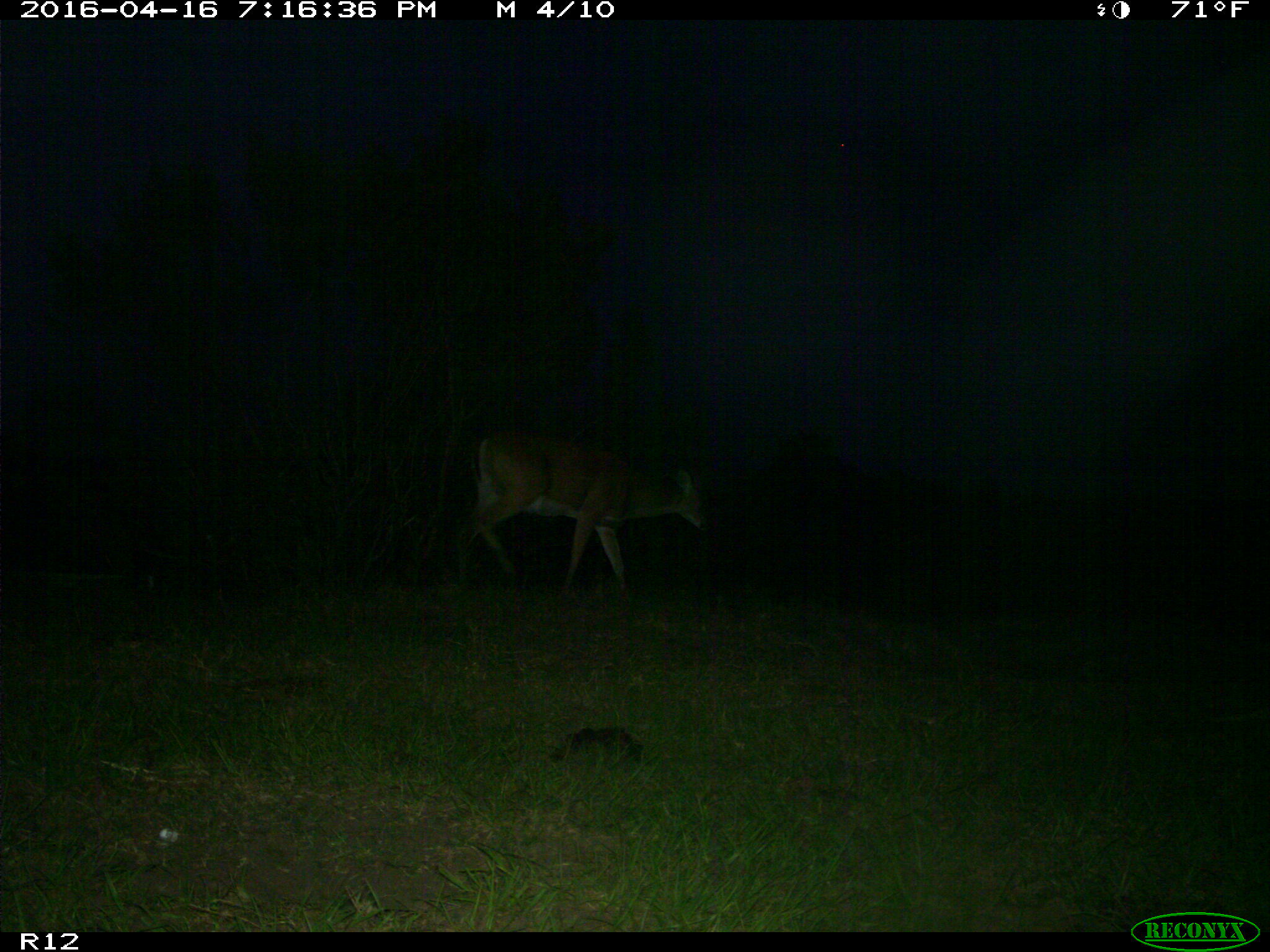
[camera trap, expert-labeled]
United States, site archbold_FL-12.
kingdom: Animalia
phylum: Chordata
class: Mammalia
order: Artiodactyla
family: Cervidae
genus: Odocoileus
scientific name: Odocoileus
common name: deer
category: unidentified deer